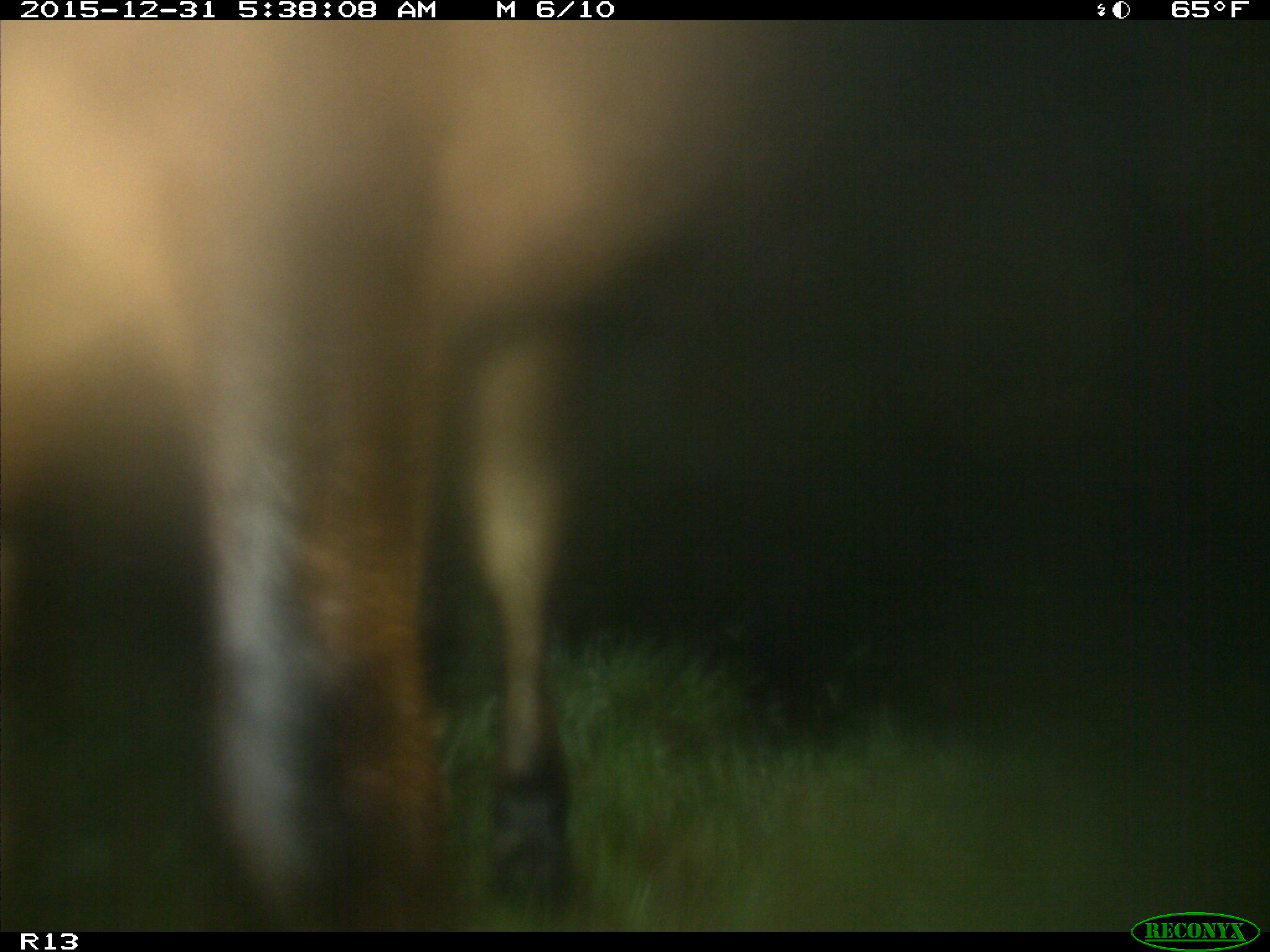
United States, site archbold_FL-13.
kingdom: Animalia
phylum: Chordata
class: Mammalia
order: Artiodactyla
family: Bovidae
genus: Bos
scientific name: Bos taurus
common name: domestic cow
Bos taurus (domestic cow).